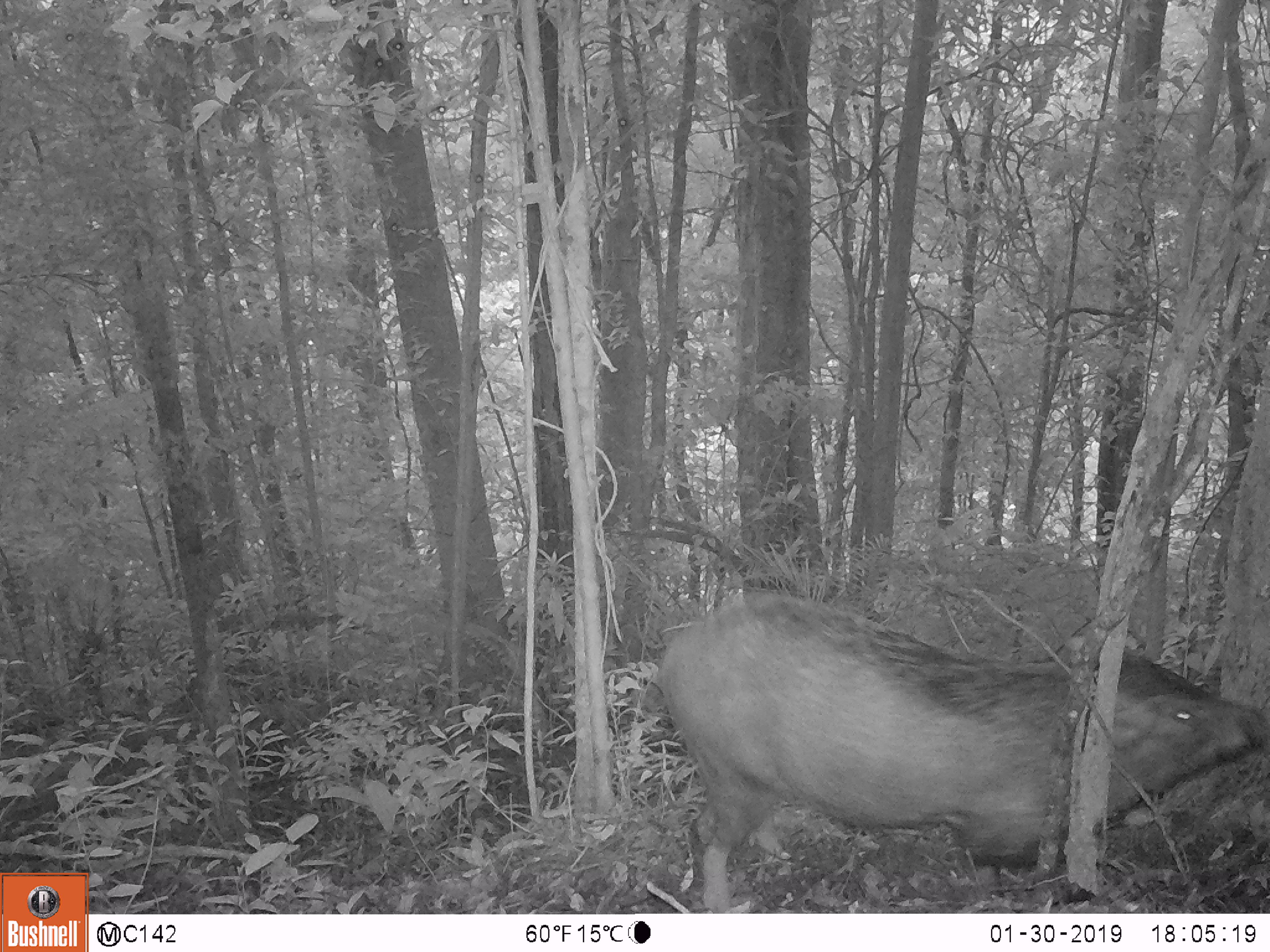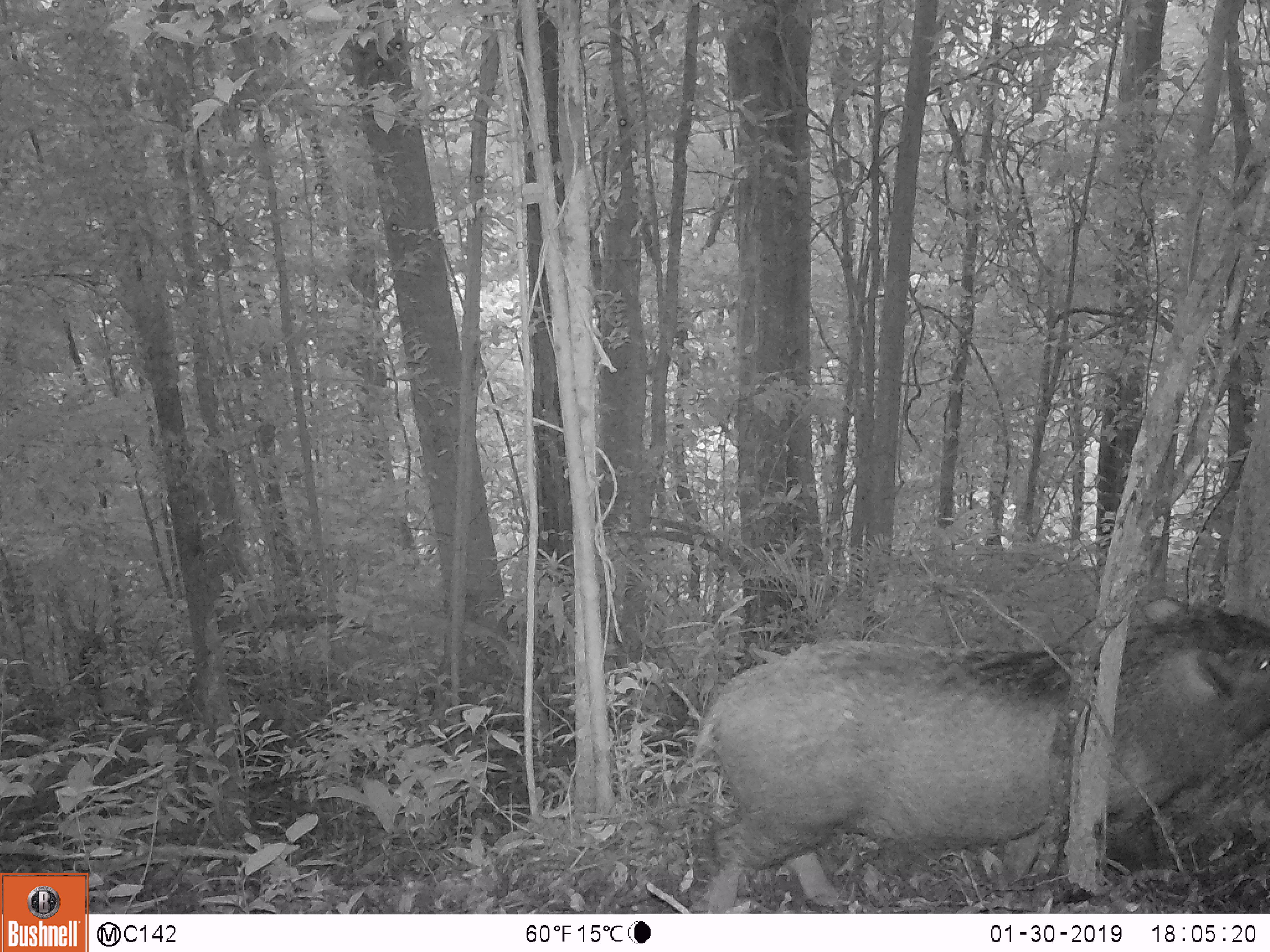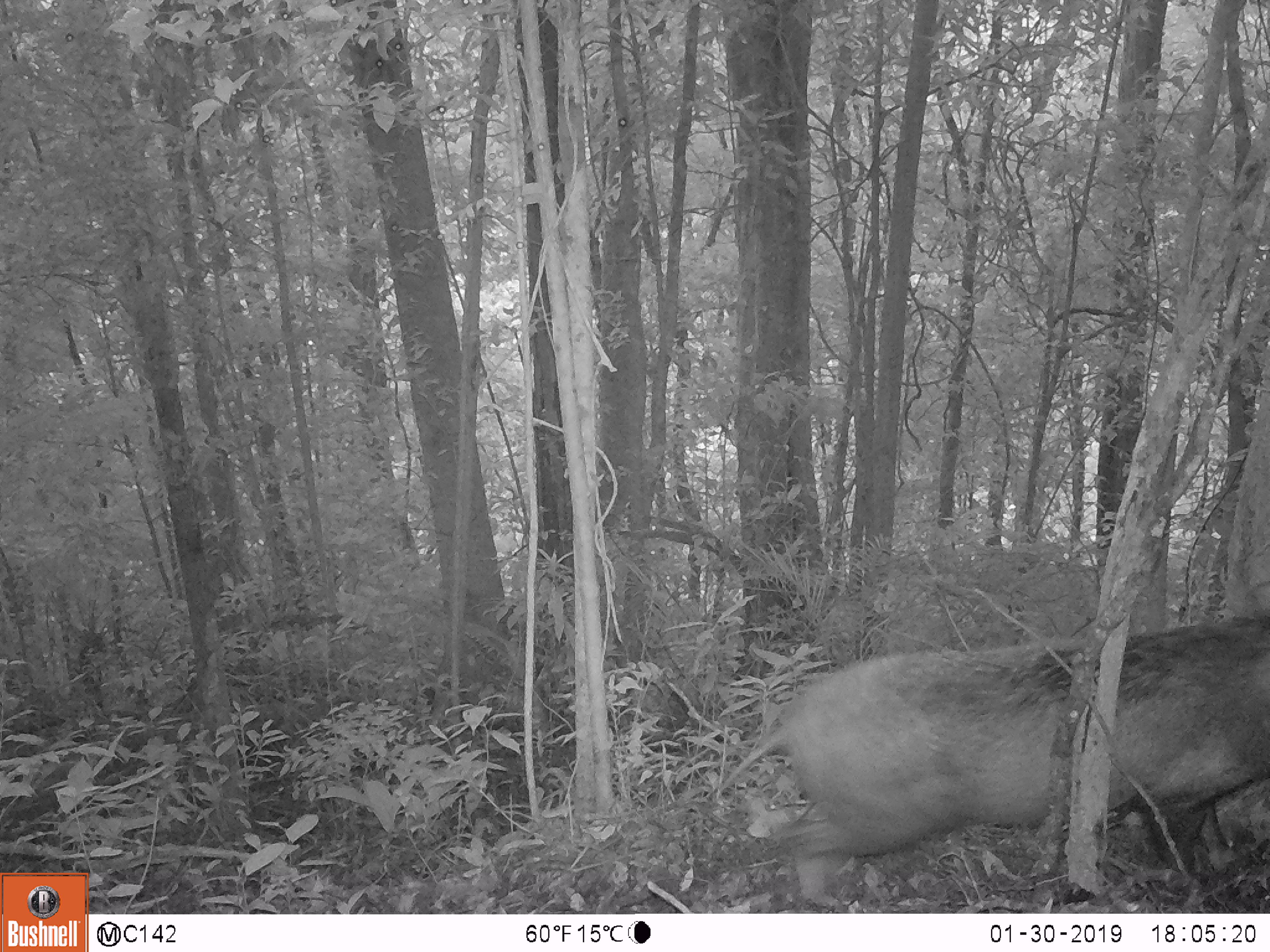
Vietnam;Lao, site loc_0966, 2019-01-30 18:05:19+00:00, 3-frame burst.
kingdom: Animalia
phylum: Chordata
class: Mammalia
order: Artiodactyla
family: Suidae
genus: Sus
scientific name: Sus scrofa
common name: eurasian wild pig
Eurasian wild pig (Sus scrofa). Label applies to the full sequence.